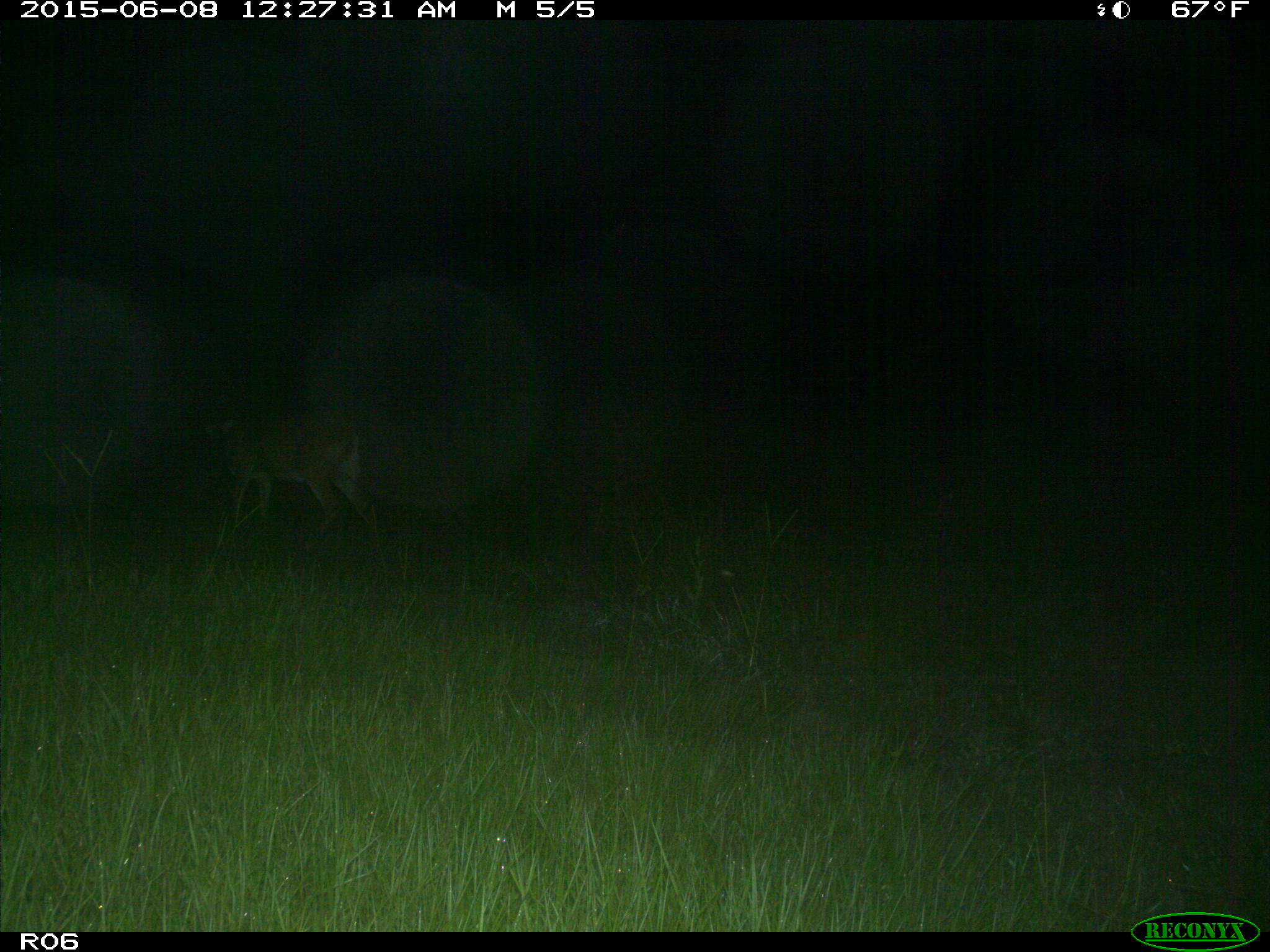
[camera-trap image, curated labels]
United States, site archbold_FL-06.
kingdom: Animalia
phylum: Chordata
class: Mammalia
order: Artiodactyla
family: Cervidae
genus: Odocoileus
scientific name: Odocoileus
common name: deer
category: unidentified deer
Unidentified deer (deer) (Odocoileus).